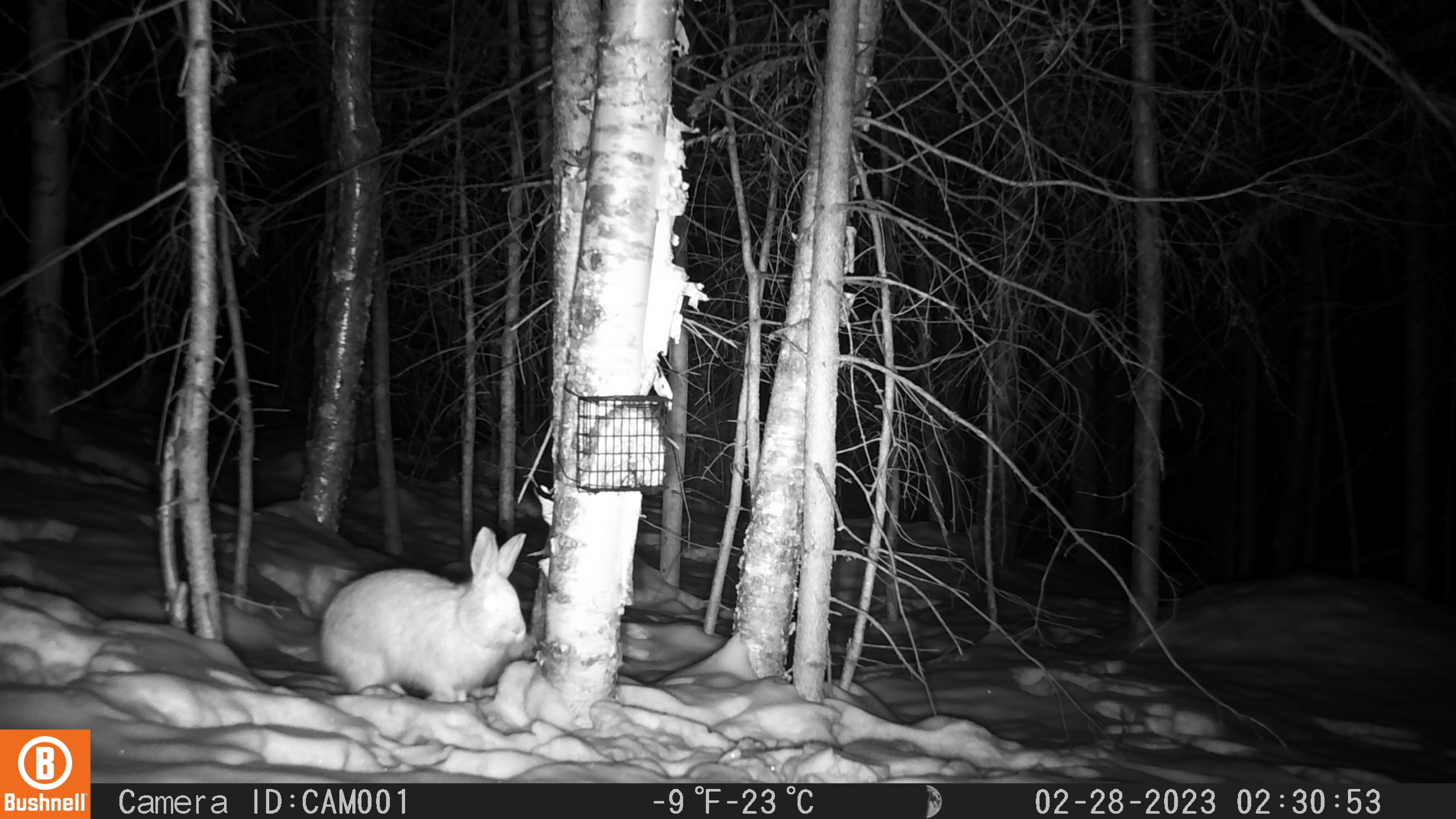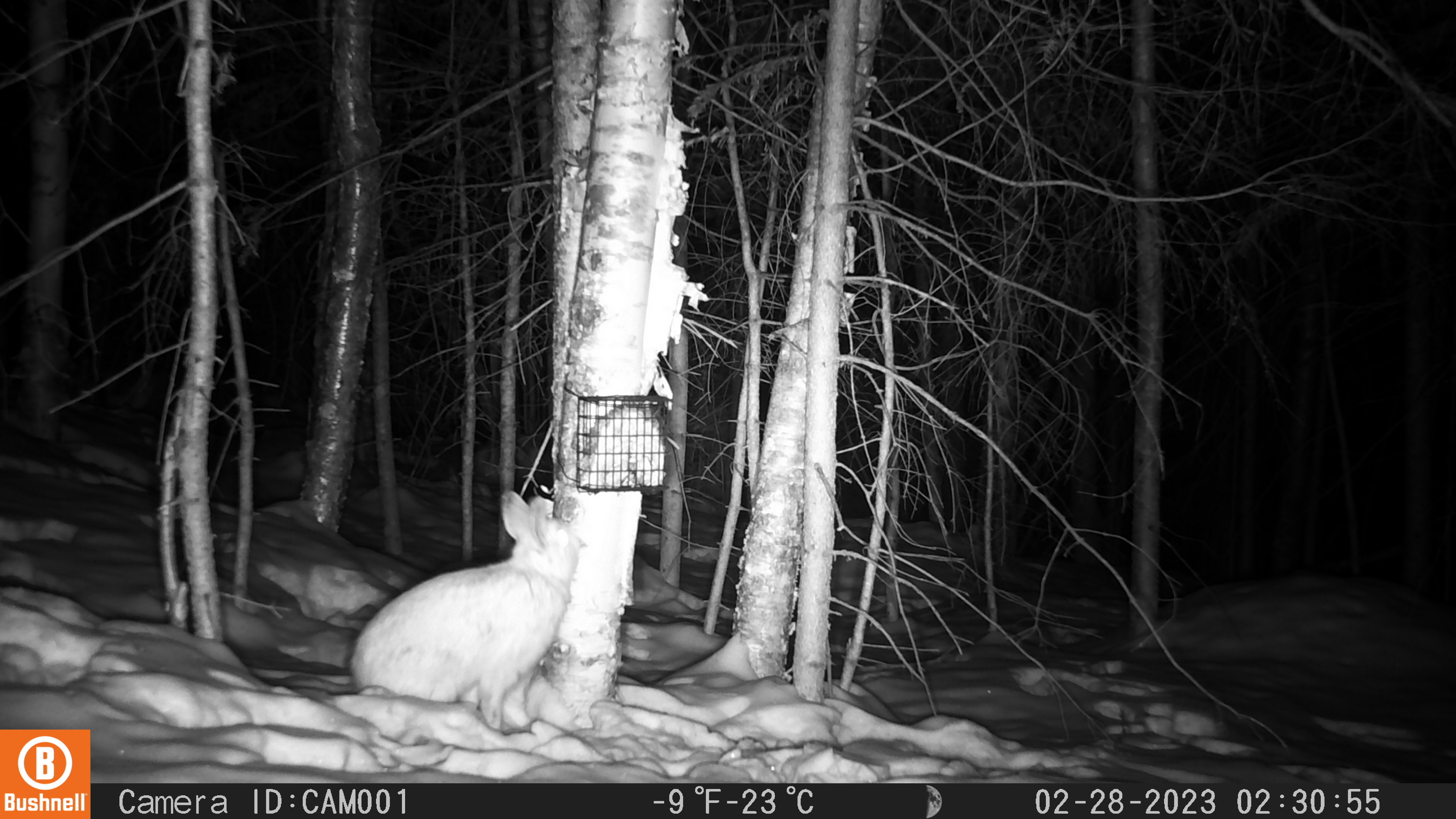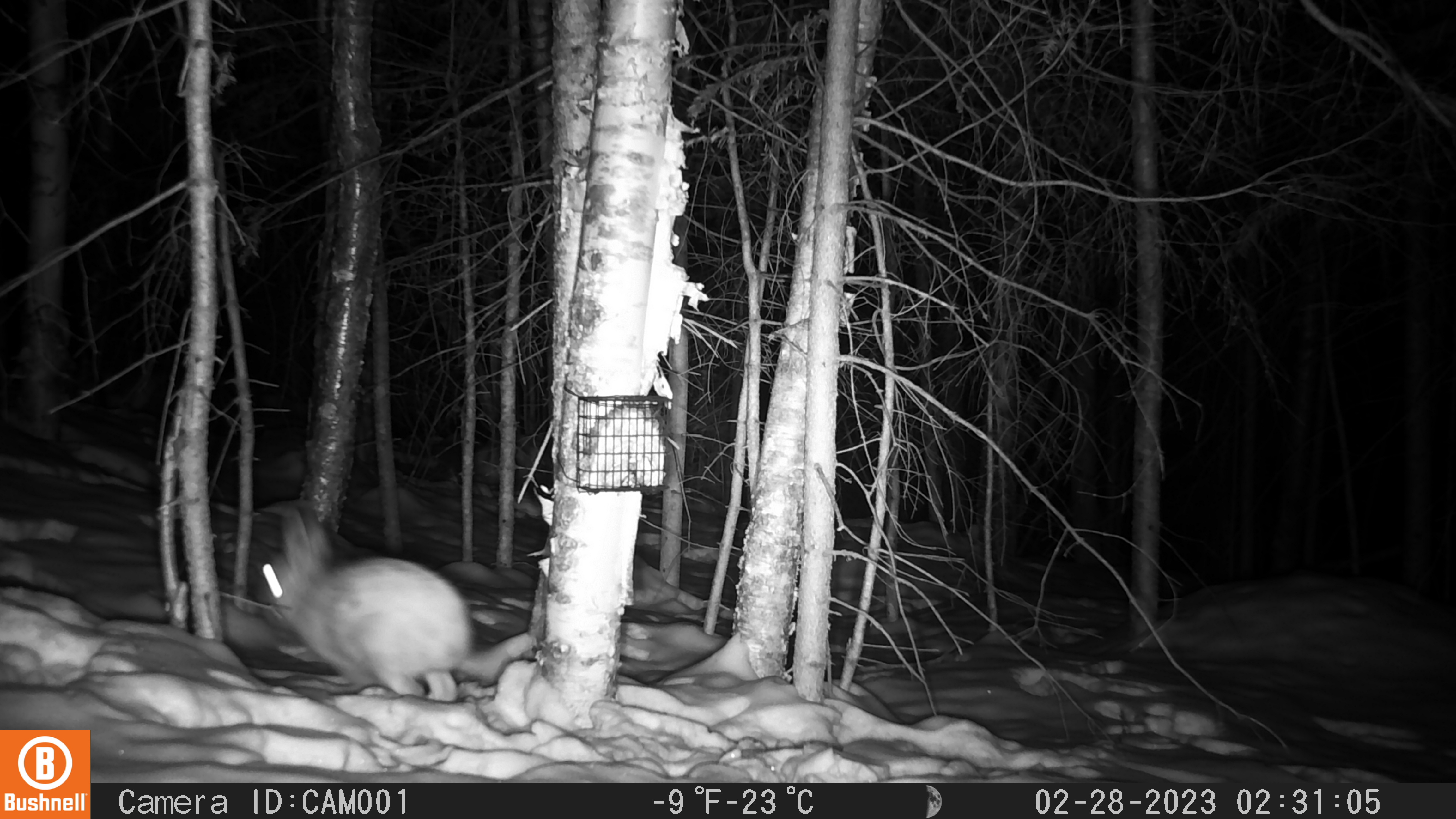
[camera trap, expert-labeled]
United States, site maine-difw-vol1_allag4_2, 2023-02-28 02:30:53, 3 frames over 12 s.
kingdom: Animalia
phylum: Chordata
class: Mammalia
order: Lagomorpha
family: Leporidae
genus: Lepus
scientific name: Lepus americanus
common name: snowshoe hare